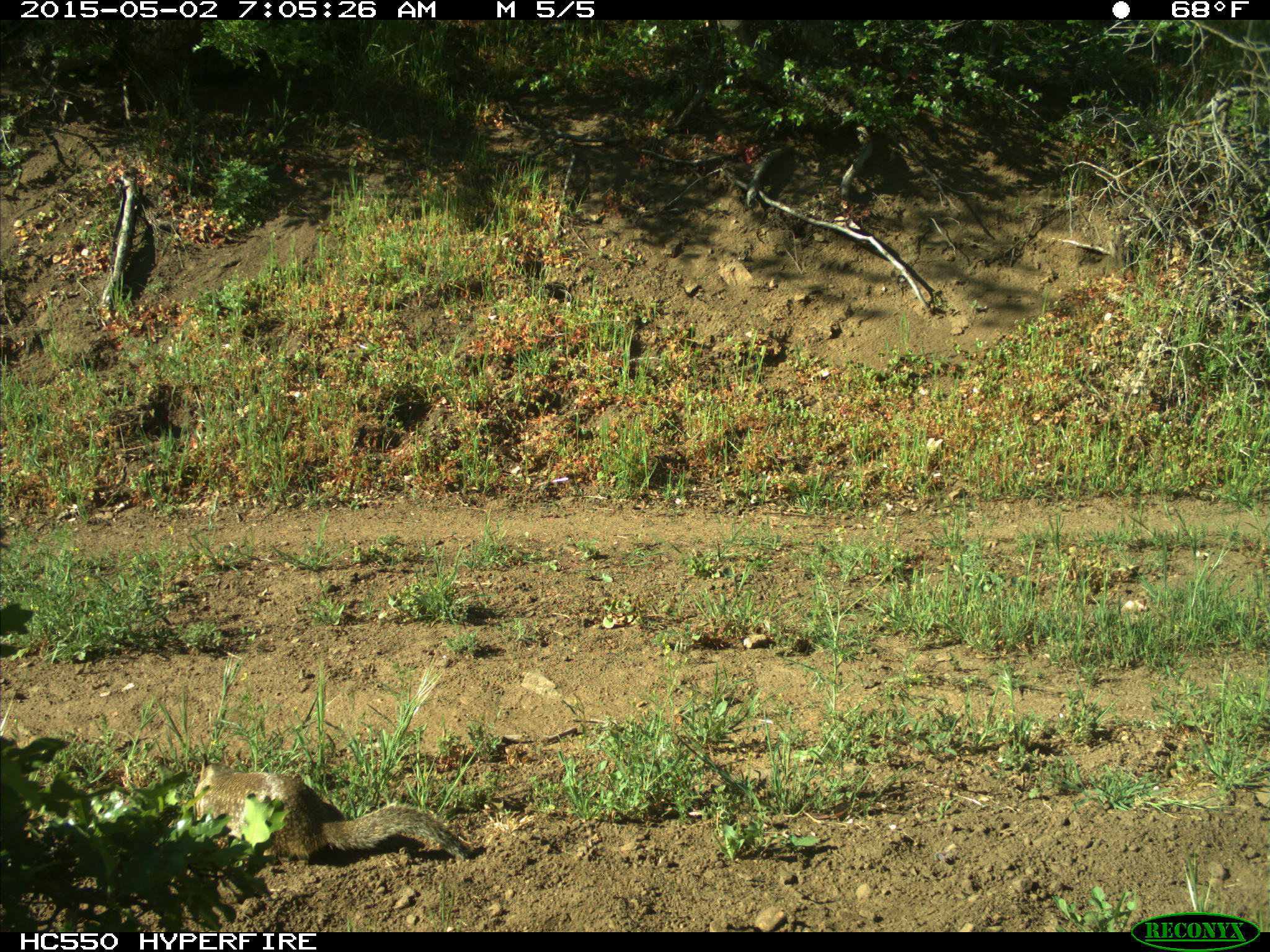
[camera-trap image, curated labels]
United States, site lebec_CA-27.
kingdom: Animalia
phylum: Chordata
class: Mammalia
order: Rodentia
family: Sciuridae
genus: Otospermophilus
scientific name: Otospermophilus beecheyi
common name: california ground squirrel